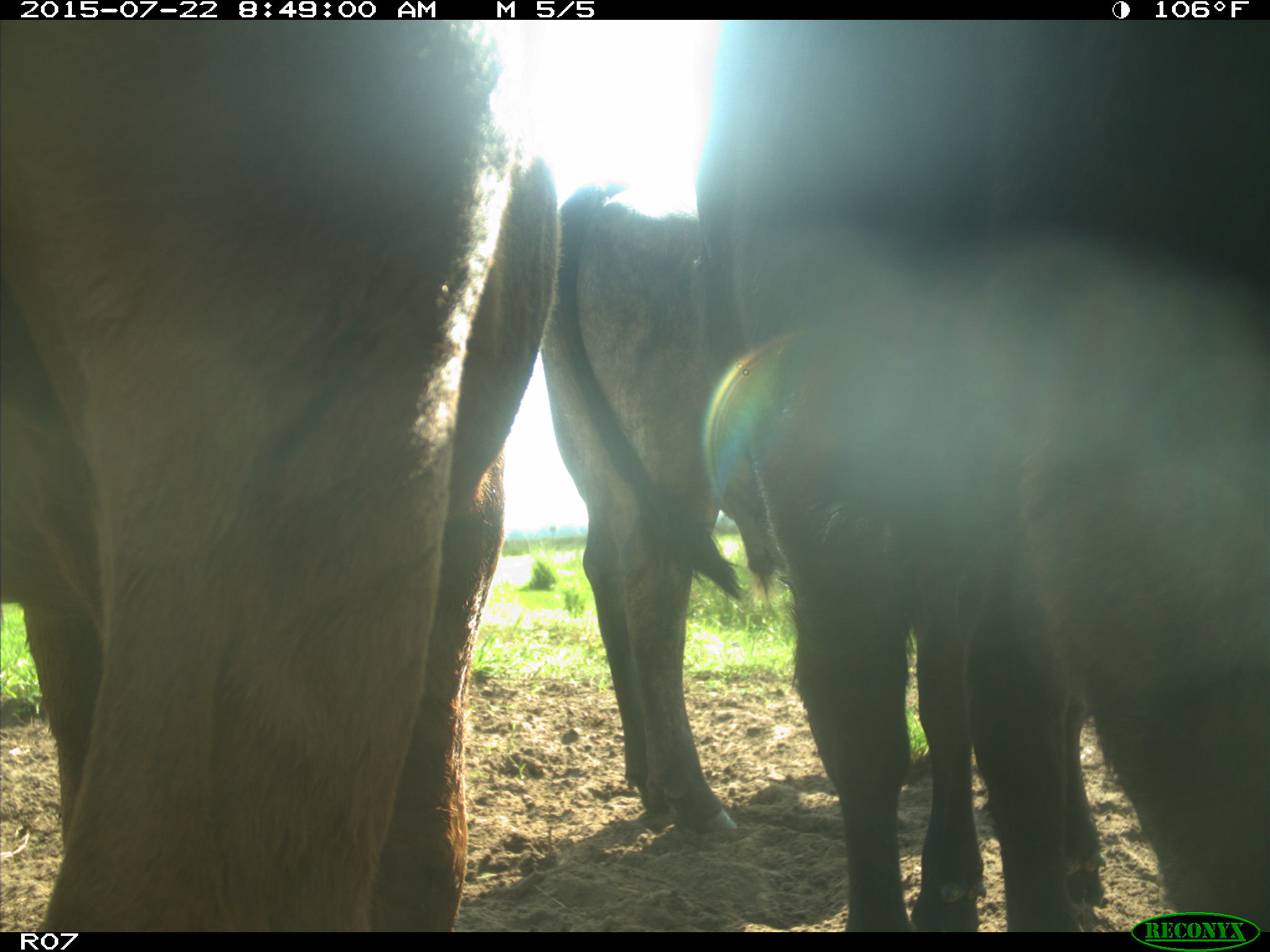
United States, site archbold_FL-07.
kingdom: Animalia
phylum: Chordata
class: Mammalia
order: Carnivora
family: Procyonidae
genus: Procyon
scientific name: Procyon lotor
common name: common raccoon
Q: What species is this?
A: Procyon lotor (common raccoon).